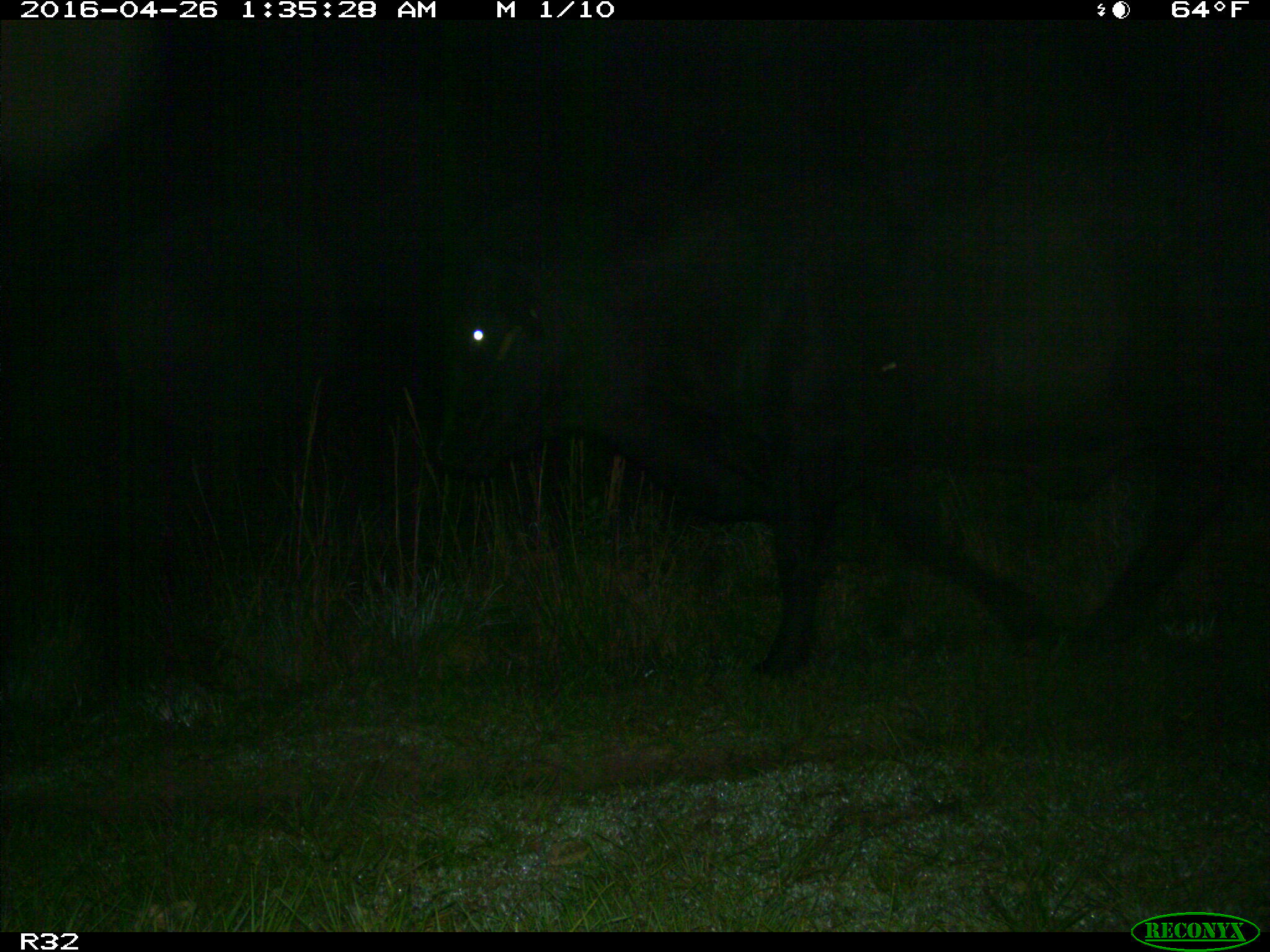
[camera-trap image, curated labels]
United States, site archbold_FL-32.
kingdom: Animalia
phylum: Chordata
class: Mammalia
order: Artiodactyla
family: Bovidae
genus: Bos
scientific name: Bos taurus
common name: domestic cow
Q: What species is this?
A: Bos taurus (domestic cow).